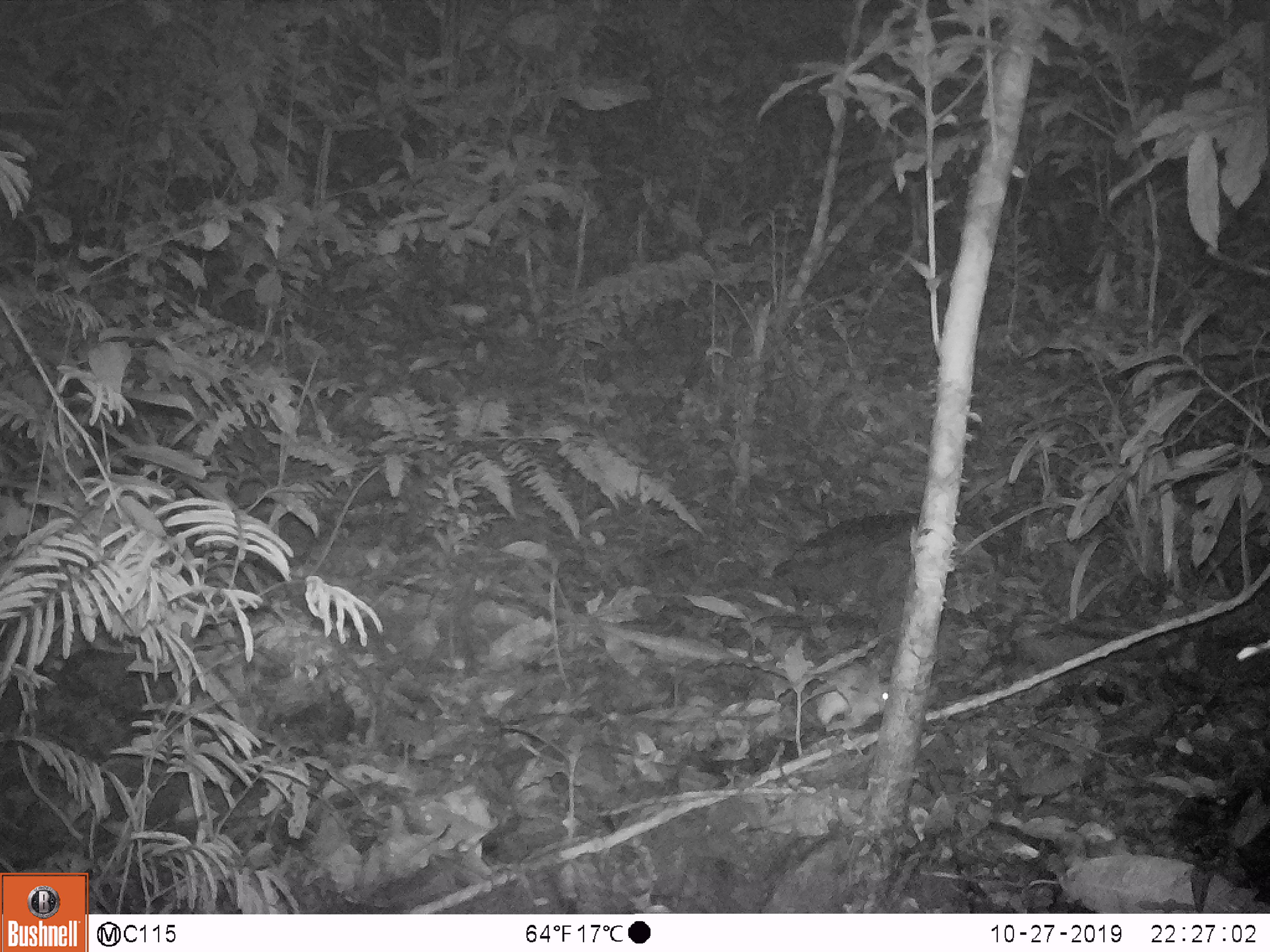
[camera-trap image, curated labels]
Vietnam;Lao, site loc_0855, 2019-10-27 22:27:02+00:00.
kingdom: Animalia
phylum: Chordata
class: Mammalia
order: Rodentia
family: Muridae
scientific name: Muridae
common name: old-world mice and rats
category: unidentified murid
Unidentified murid (old-world mice and rats) (Muridae). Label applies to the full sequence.